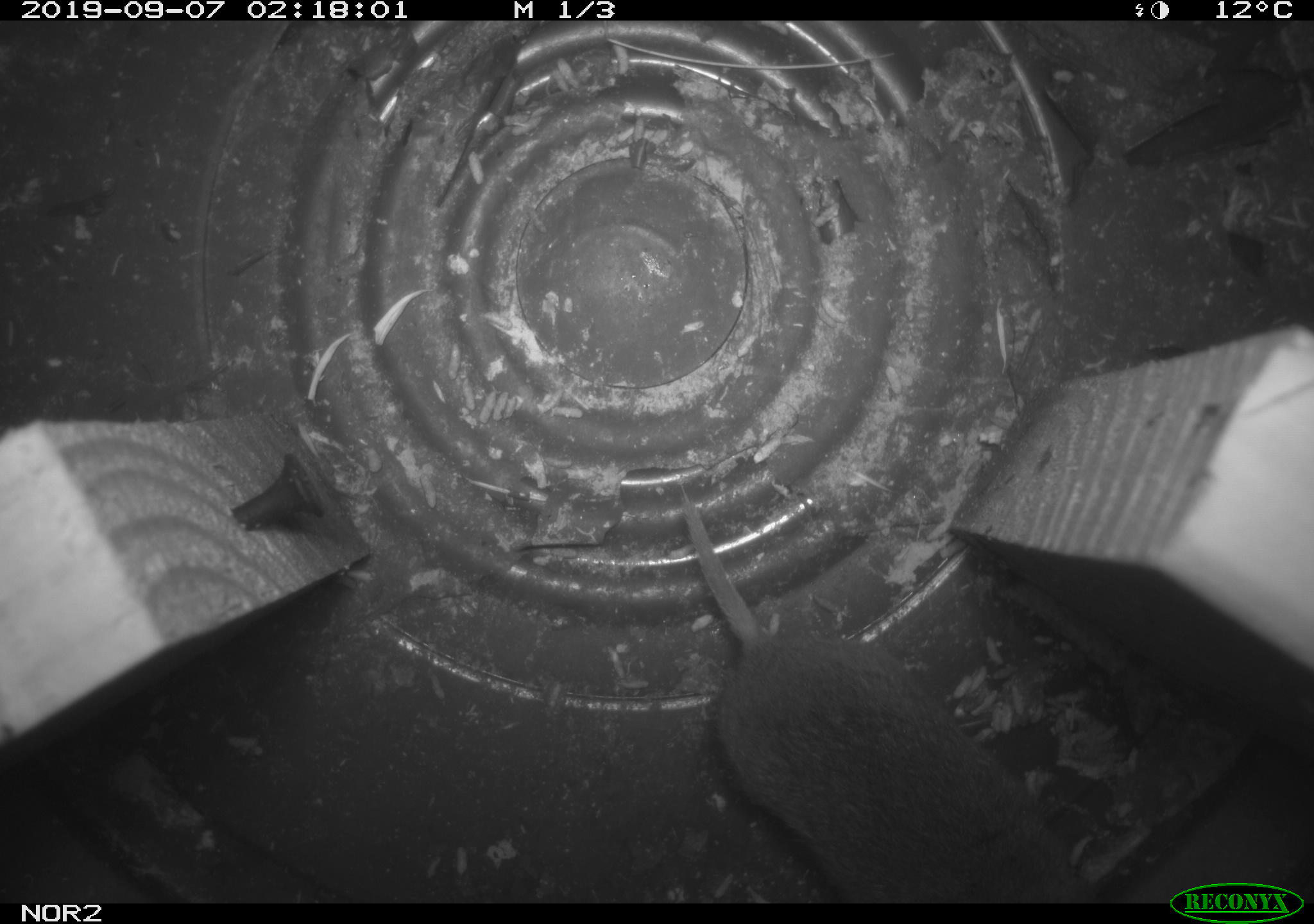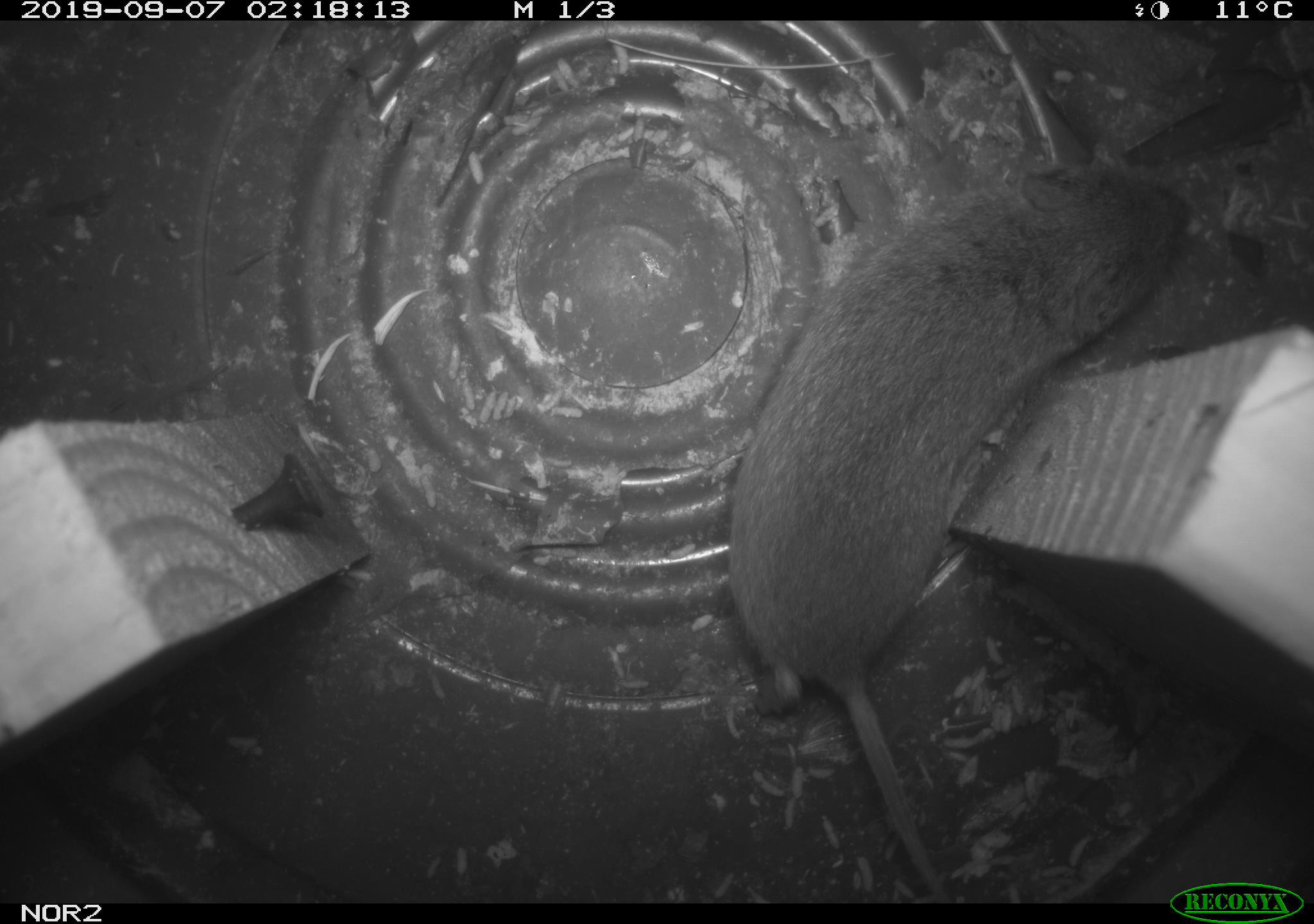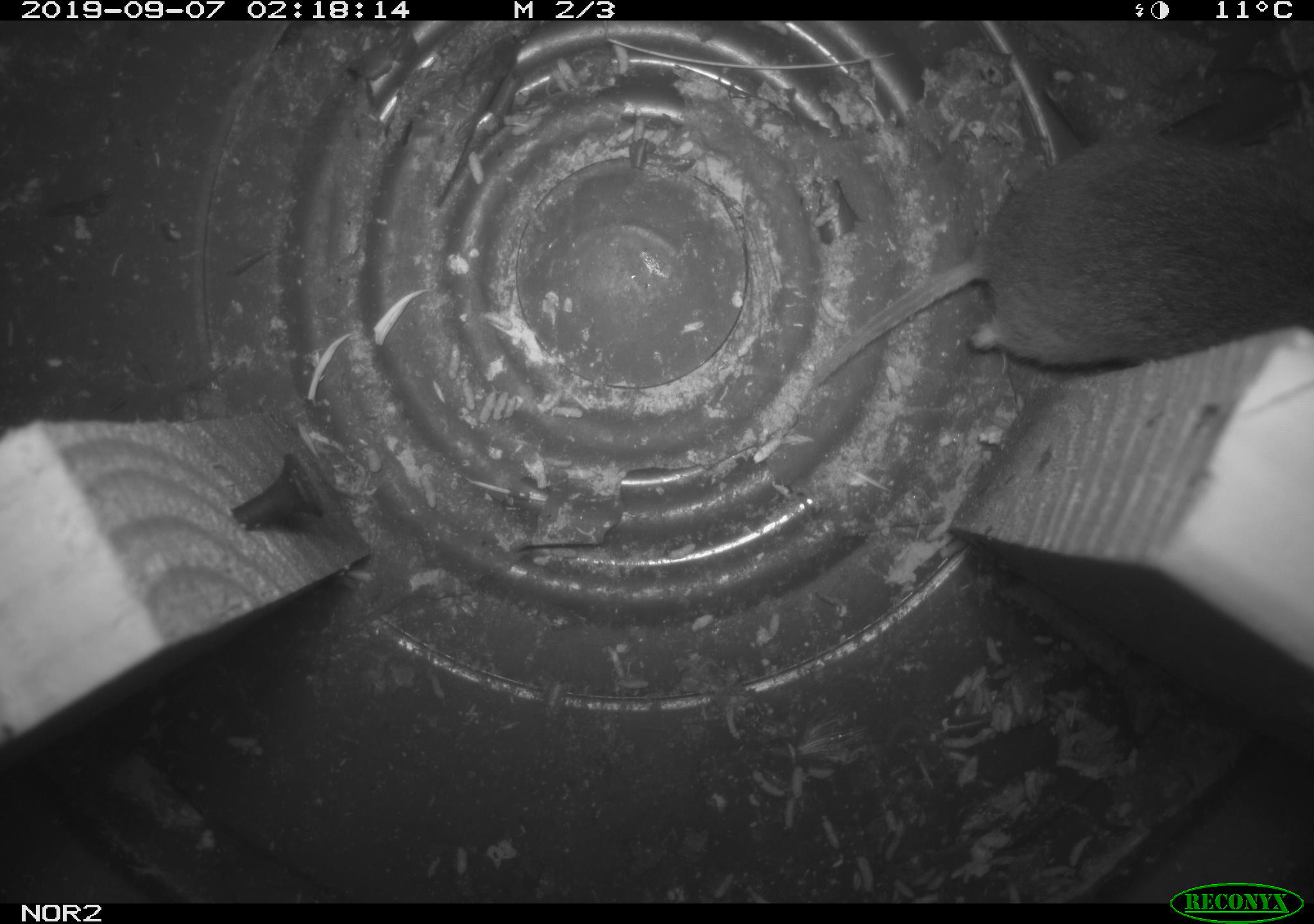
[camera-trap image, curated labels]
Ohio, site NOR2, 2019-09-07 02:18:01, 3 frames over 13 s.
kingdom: Animalia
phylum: Chordata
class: Mammalia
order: Rodentia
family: Cricetidae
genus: Microtus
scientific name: Microtus pennsylvanicus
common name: meadow vole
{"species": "meadow vole (Microtus pennsylvanicus)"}